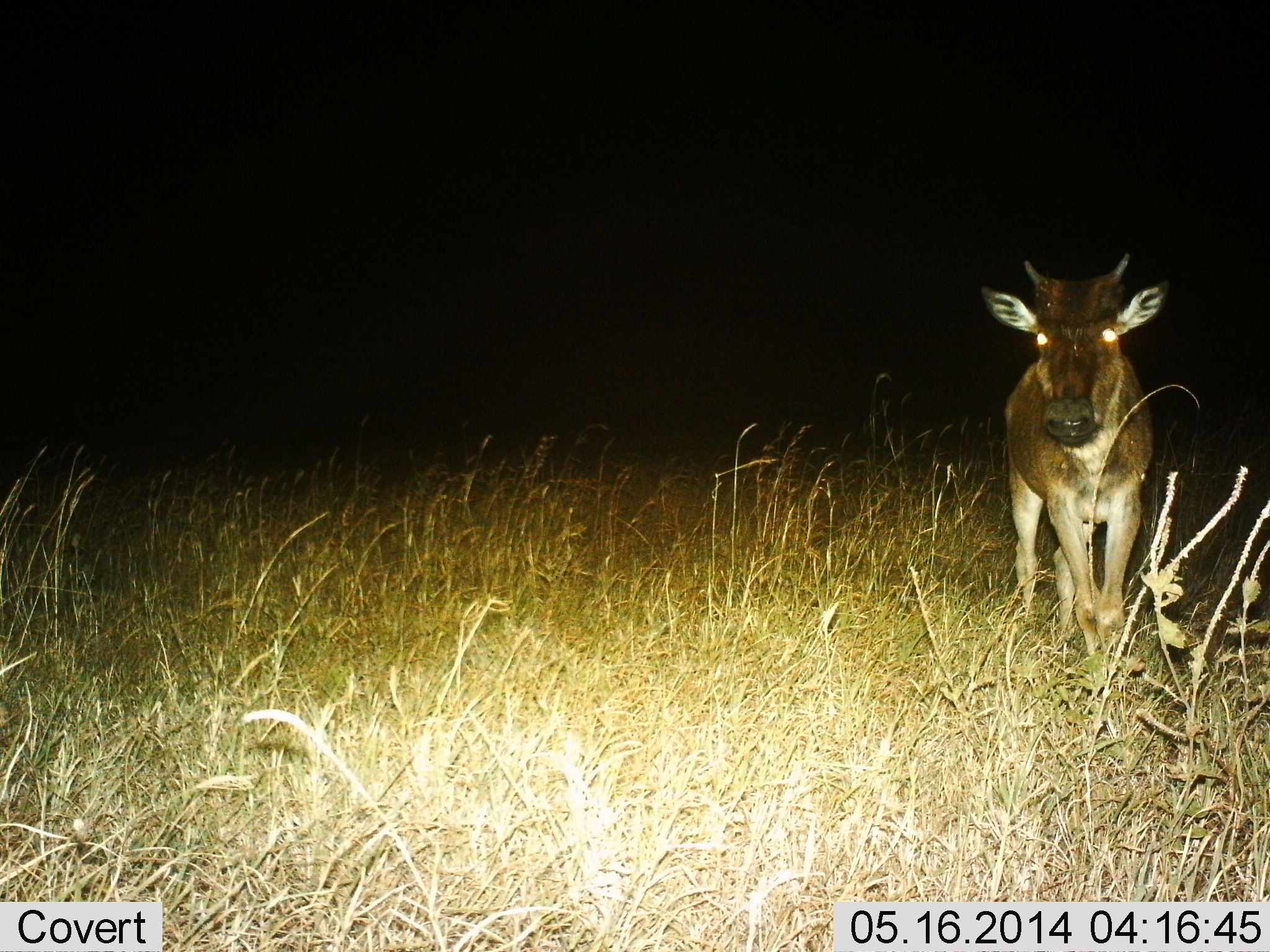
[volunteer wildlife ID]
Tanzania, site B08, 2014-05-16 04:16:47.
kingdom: Animalia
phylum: Chordata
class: Mammalia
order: Artiodactyla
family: Bovidae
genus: Connochaetes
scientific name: Connochaetes taurinus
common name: blue wildebeest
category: wildebeest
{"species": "wildebeest (blue wildebeest) (Connochaetes taurinus)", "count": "1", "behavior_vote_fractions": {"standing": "100%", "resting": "0%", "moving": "0%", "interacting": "0%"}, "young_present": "80%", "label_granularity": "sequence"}